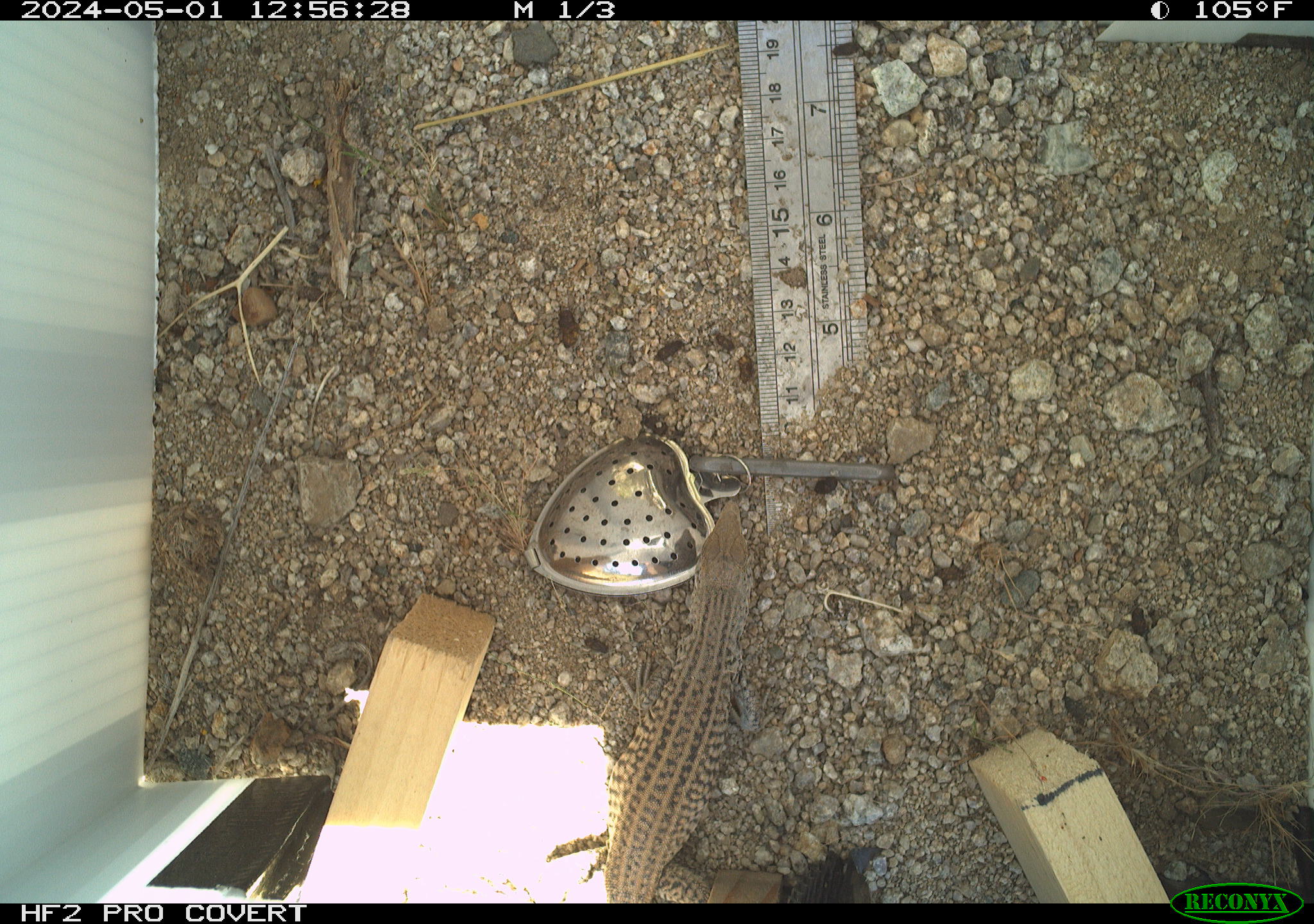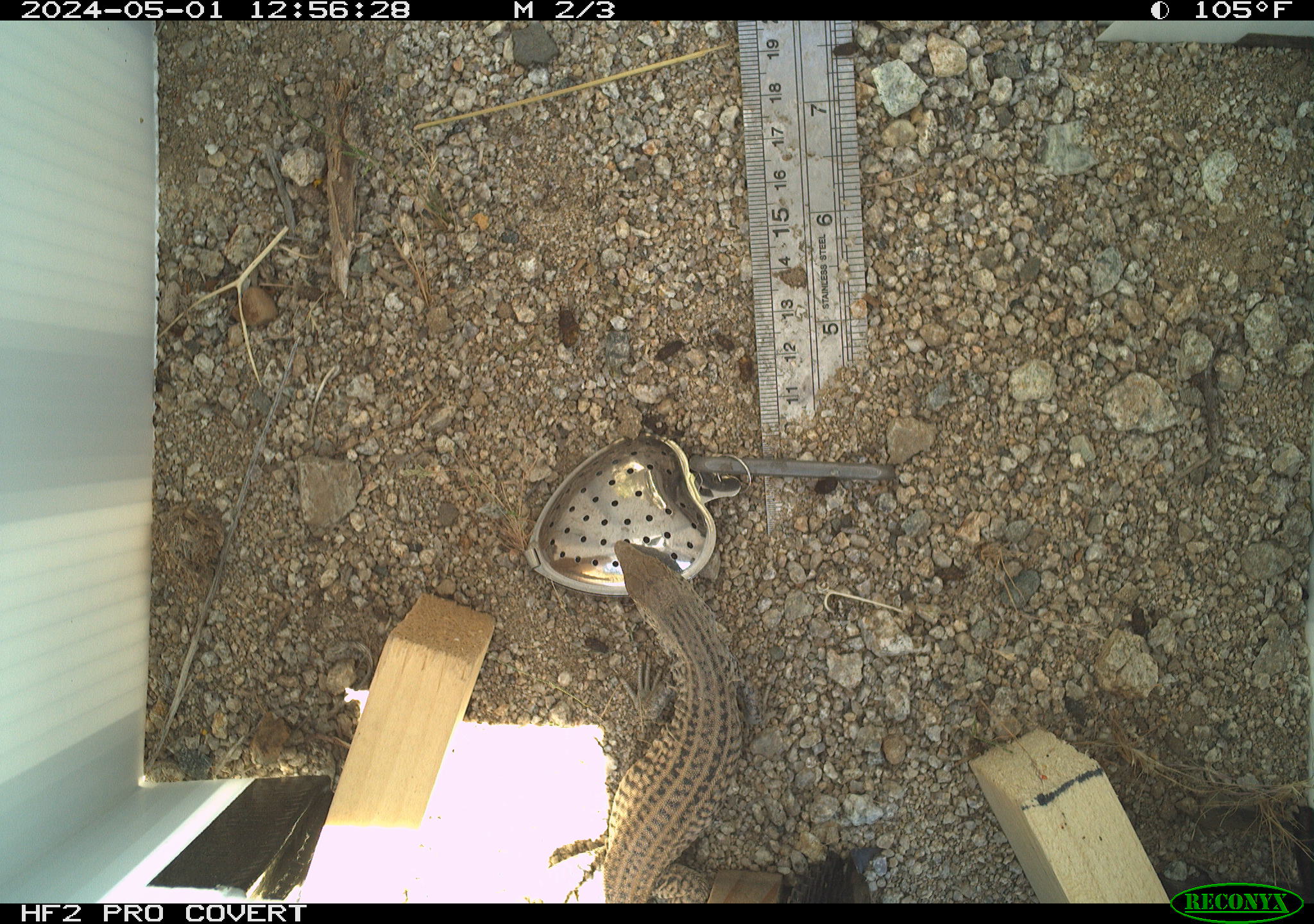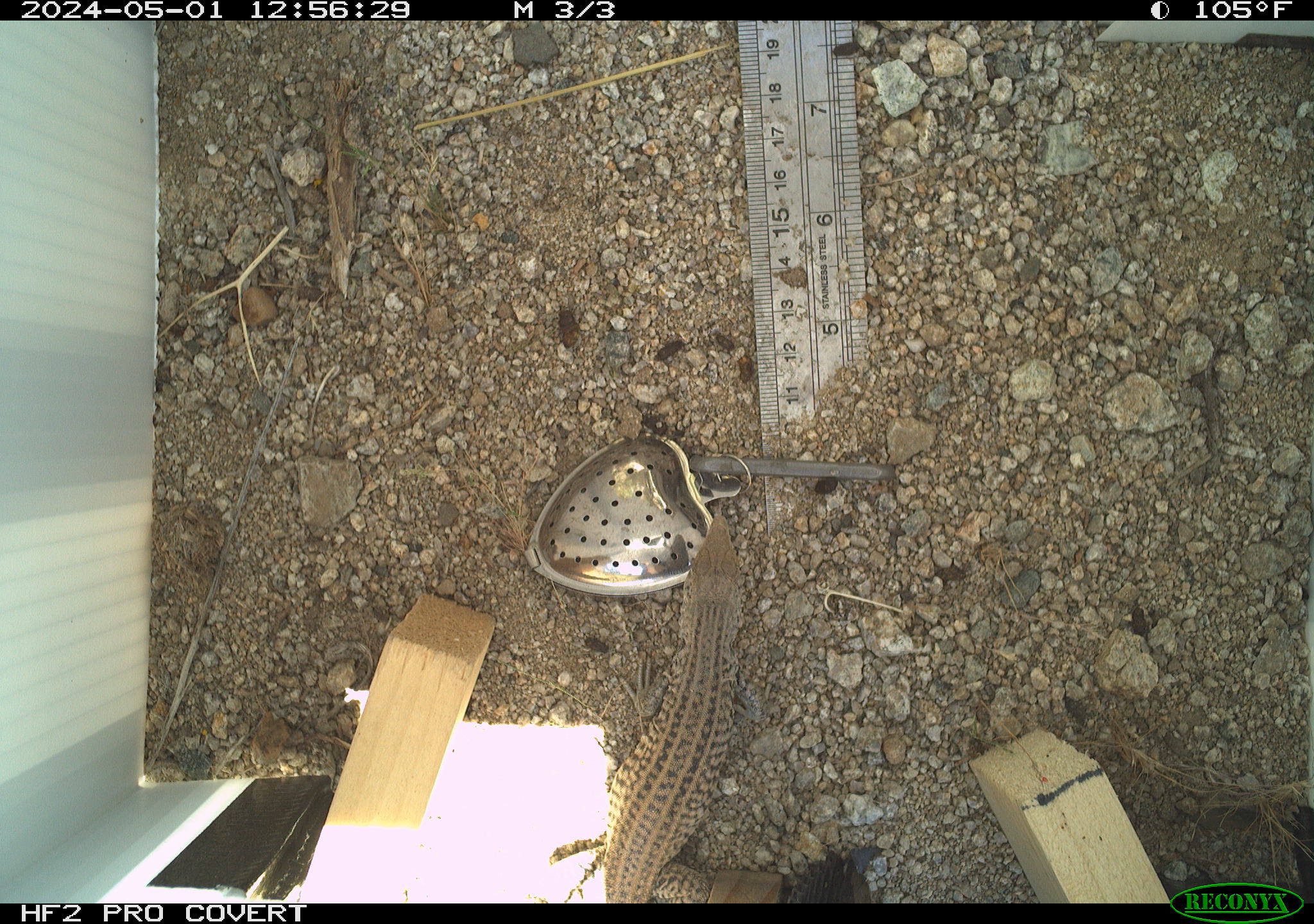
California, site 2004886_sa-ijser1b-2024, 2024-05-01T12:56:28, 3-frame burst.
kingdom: Animalia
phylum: Chordata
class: Reptilia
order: Squamata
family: Teiidae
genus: Aspidoscelis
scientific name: Aspidoscelis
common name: whiptail lizards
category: aspidoscelis species